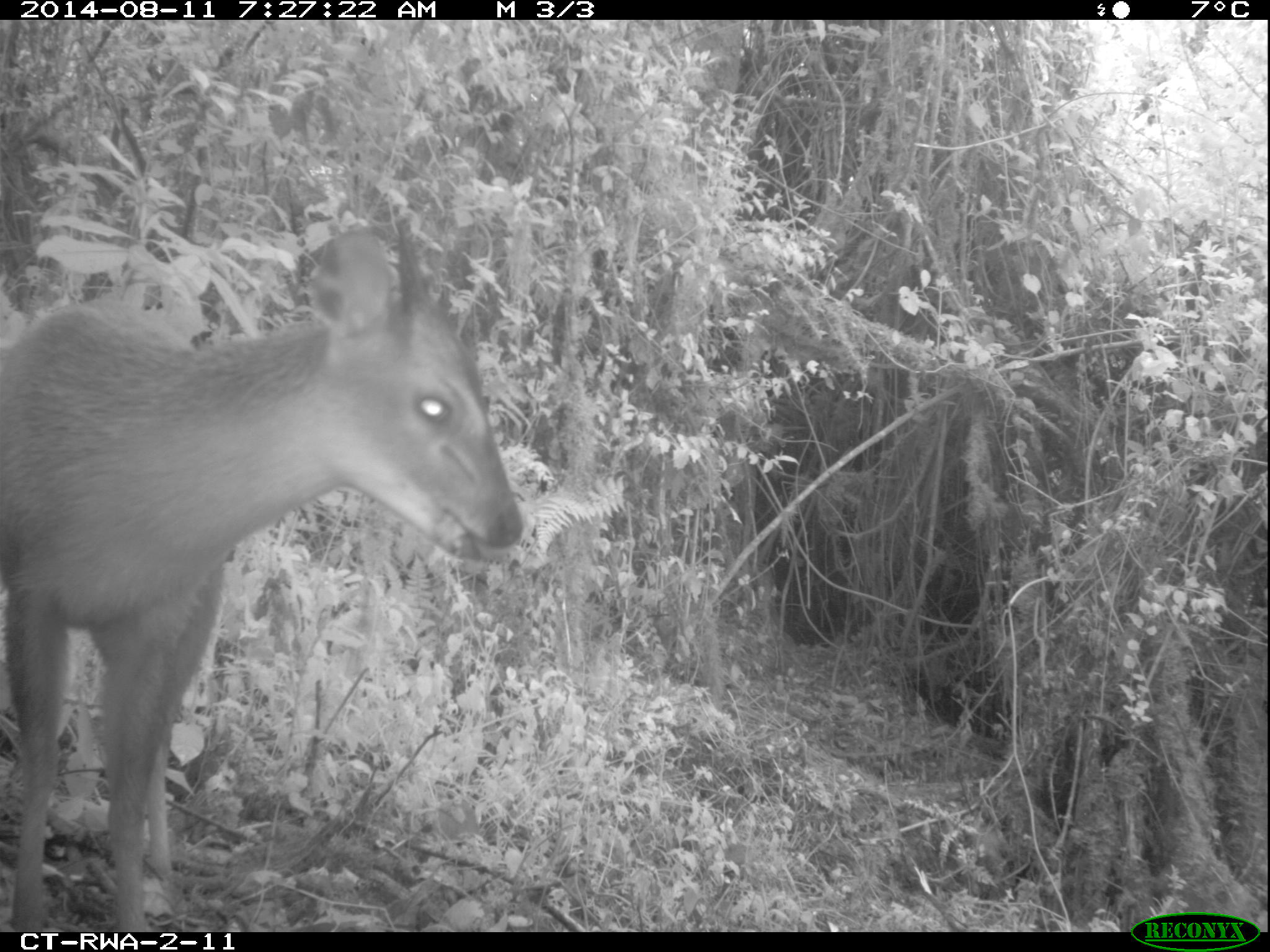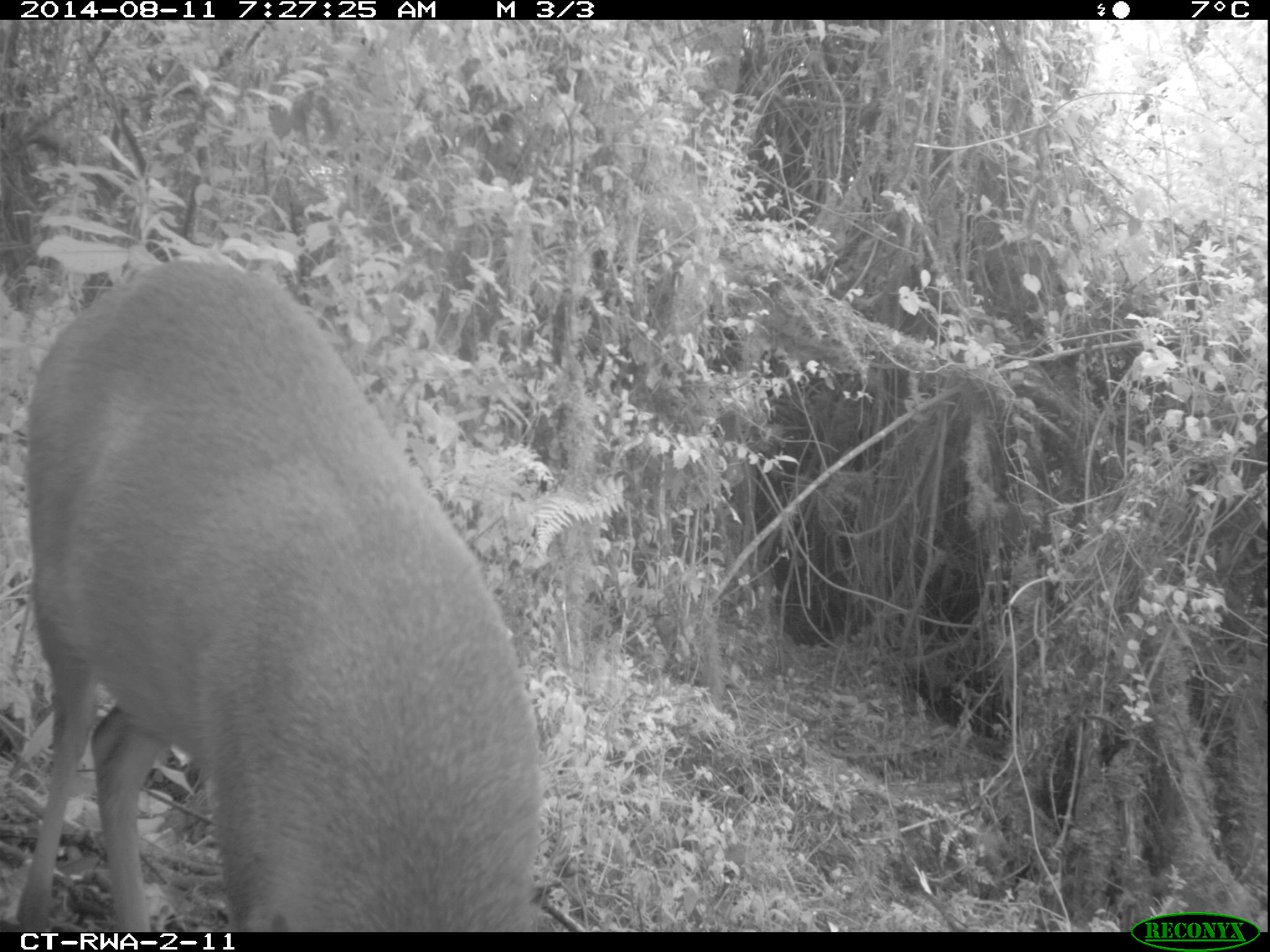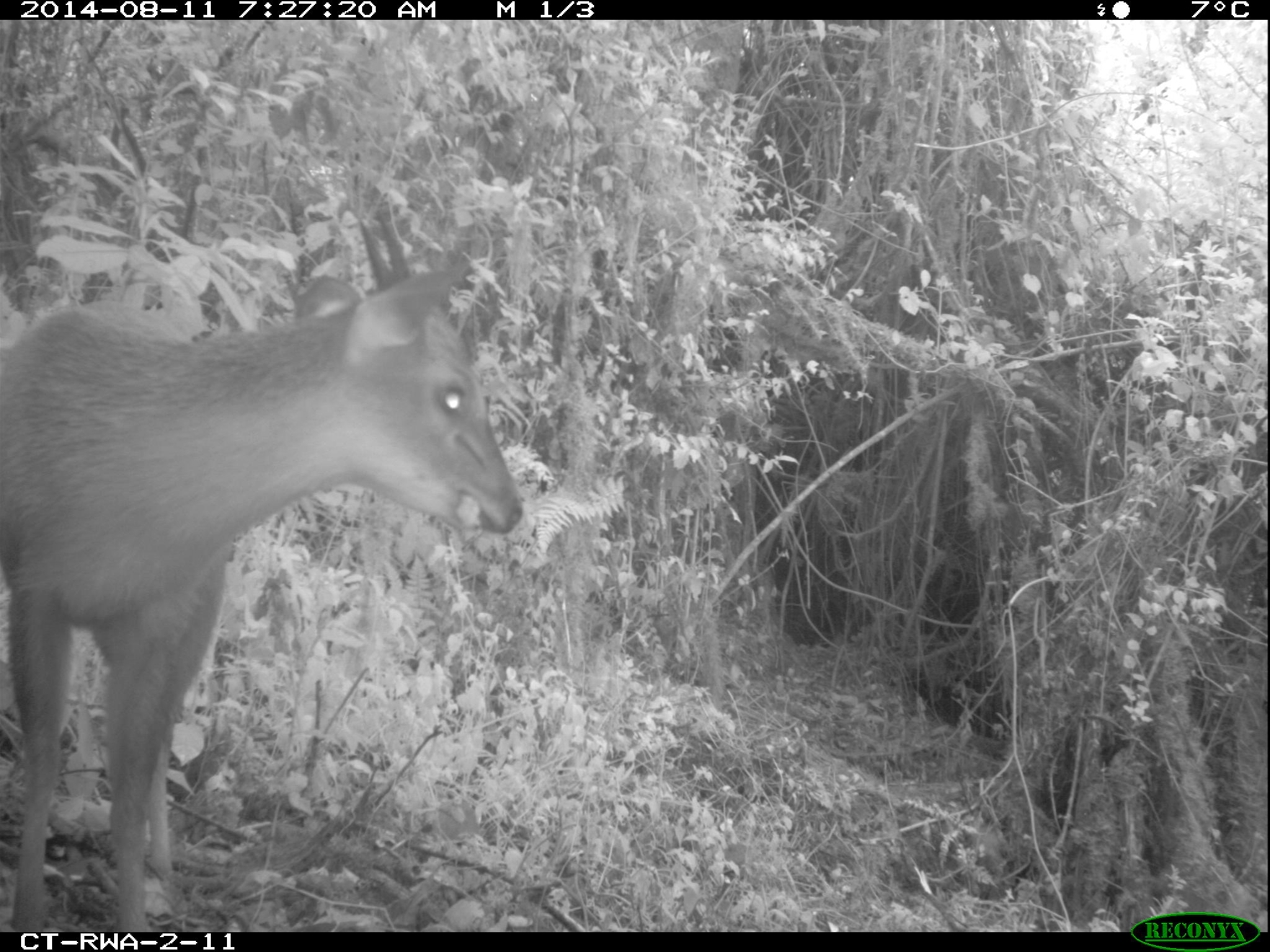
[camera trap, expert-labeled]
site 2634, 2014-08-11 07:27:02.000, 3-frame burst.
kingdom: Animalia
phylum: Chordata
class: Mammalia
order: Artiodactyla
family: Bovidae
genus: Cephalophus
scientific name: Cephalophus nigrifrons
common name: black-fronted duiker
Cephalophus nigrifrons (black-fronted duiker), count 1.